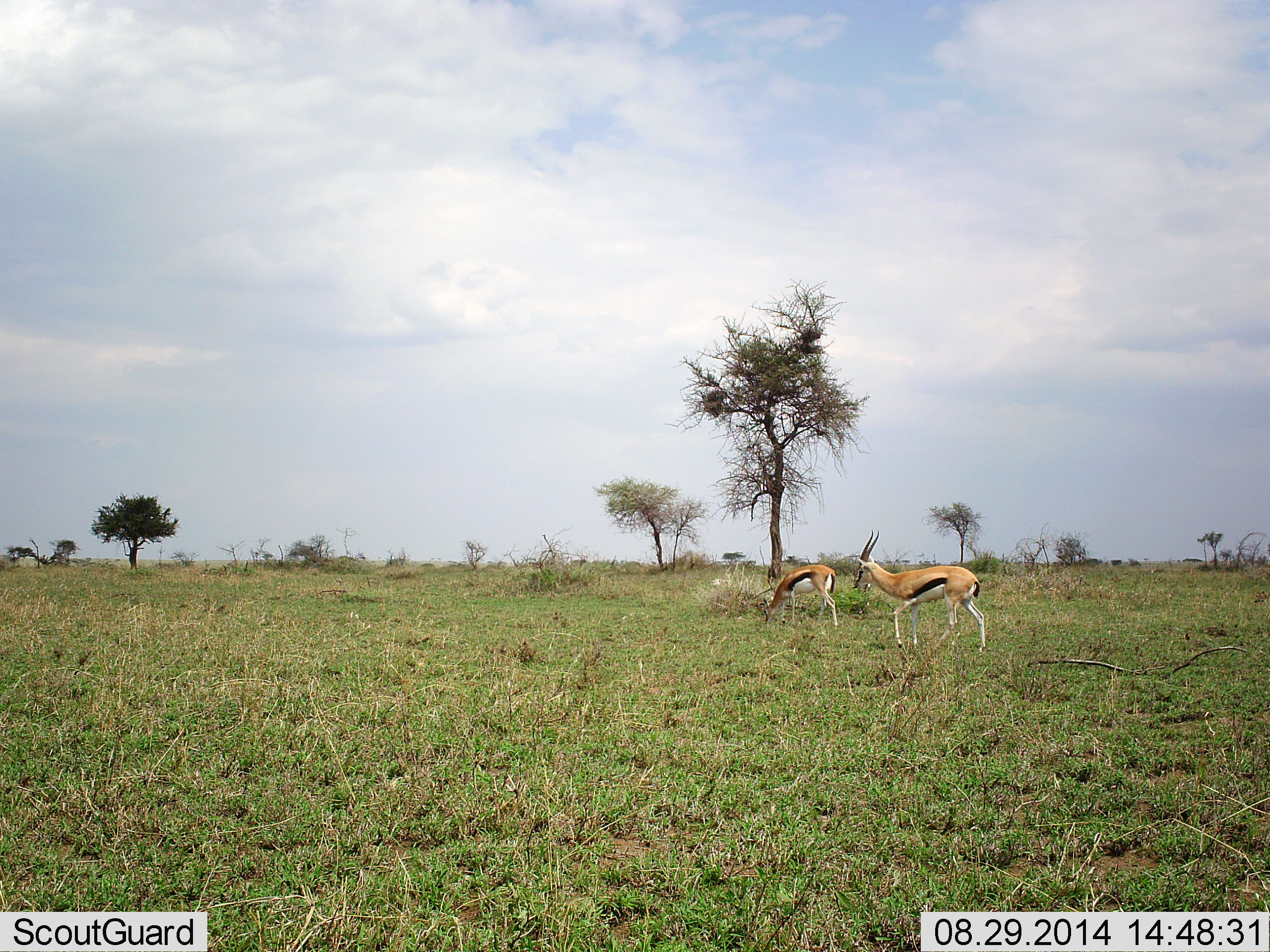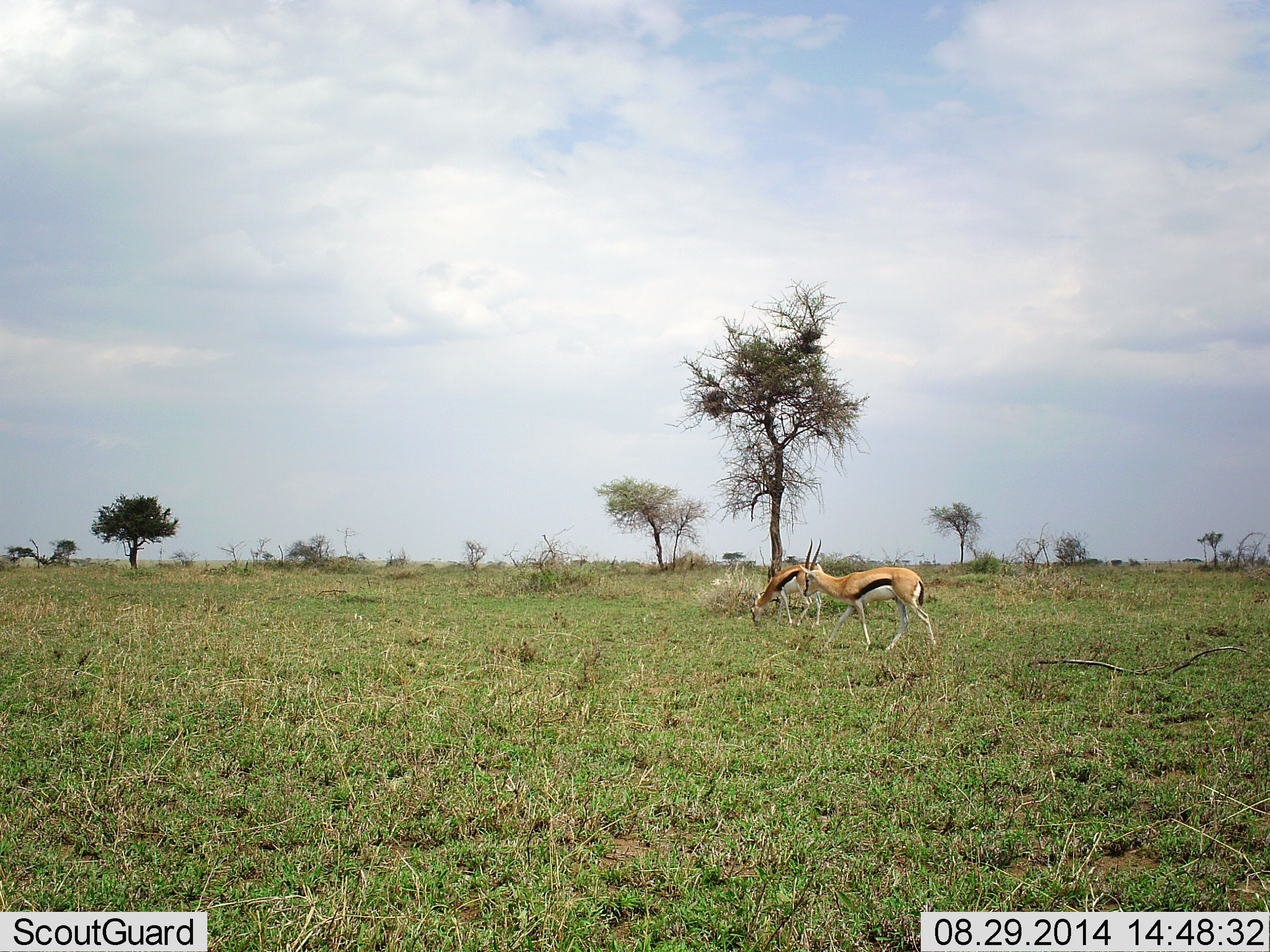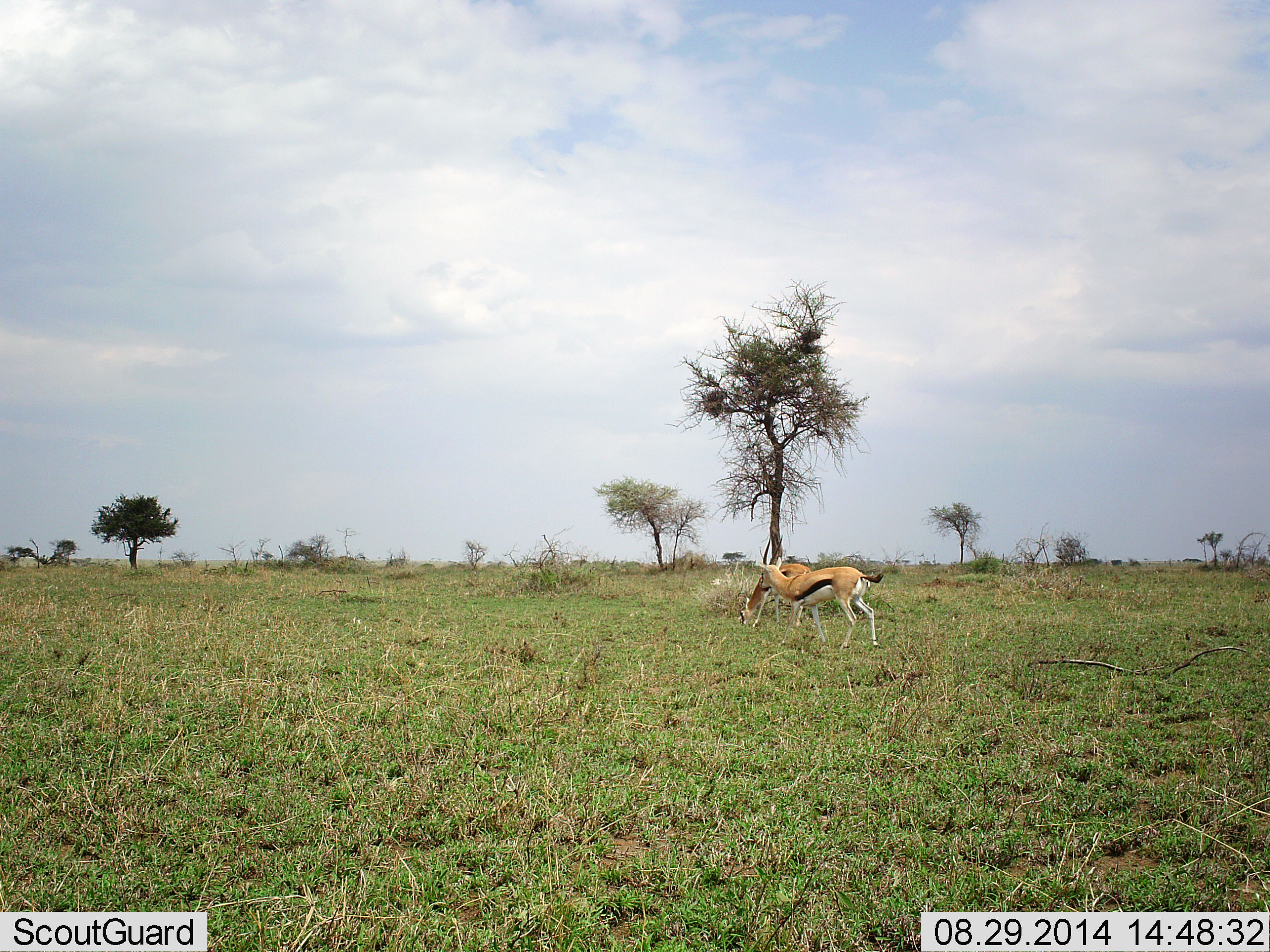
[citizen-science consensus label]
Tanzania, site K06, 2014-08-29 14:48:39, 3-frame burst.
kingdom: Animalia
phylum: Chordata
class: Mammalia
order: Artiodactyla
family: Bovidae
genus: Eudorcas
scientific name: Eudorcas thomsonii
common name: thomson's gazelle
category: gazellethomsons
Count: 2.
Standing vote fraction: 10%.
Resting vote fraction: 0%.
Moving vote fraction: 70%.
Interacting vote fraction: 0%.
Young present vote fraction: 0%.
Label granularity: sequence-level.